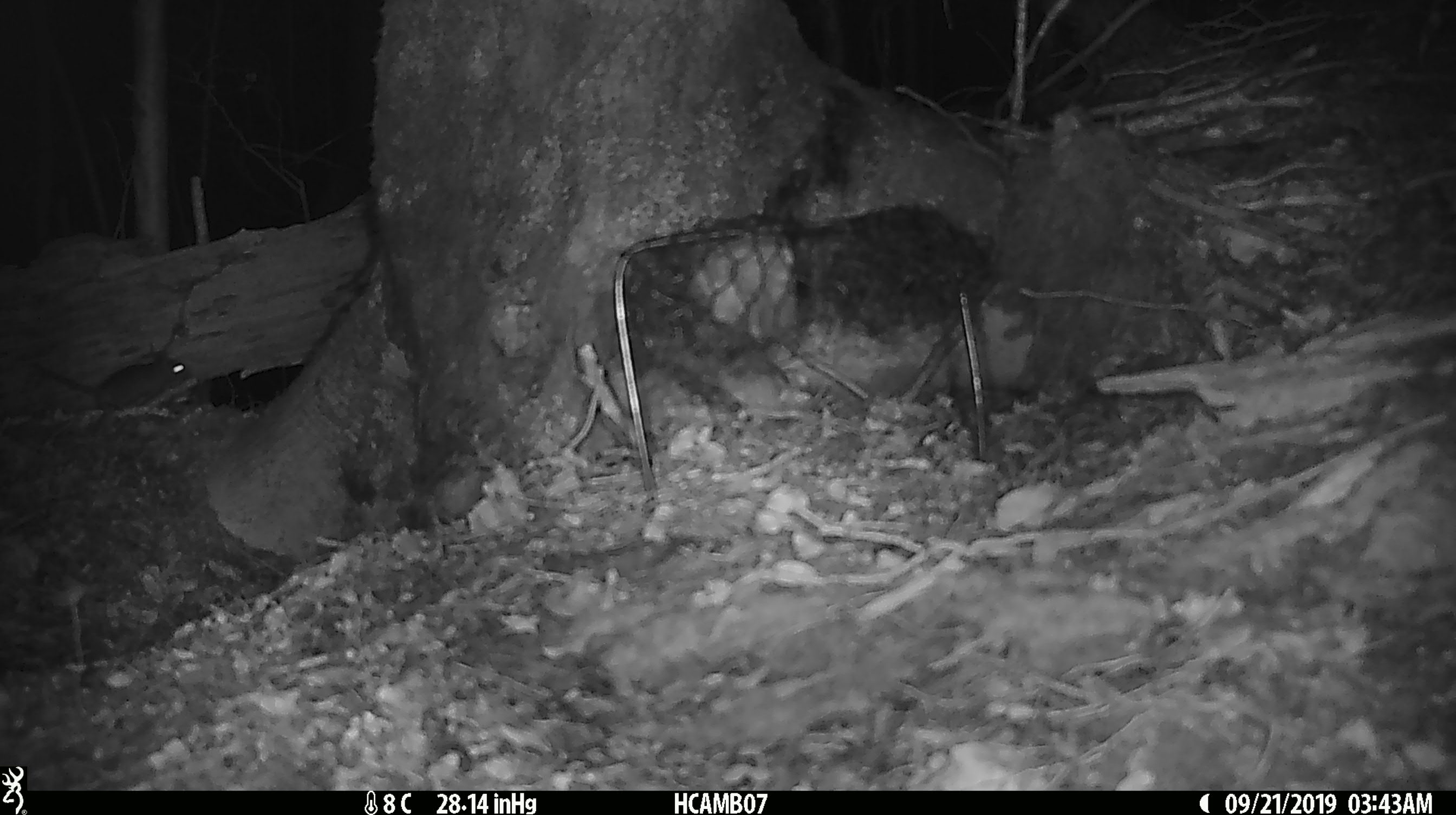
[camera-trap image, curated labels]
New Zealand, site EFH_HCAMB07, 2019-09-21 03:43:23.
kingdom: Animalia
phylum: Chordata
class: Mammalia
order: Rodentia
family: Muridae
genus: Mus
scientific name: Mus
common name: mouse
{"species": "mouse (Mus)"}